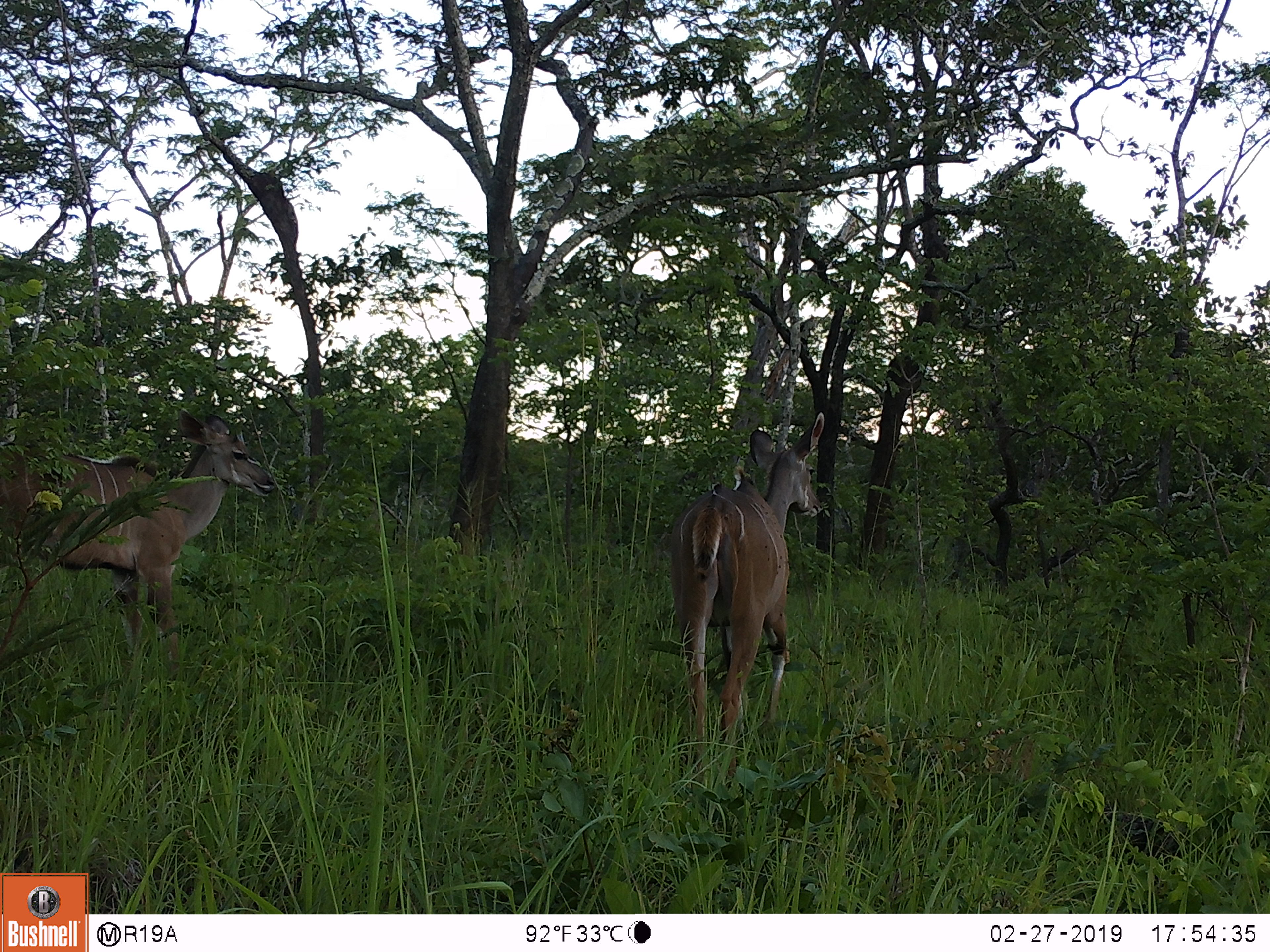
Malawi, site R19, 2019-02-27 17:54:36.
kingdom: Animalia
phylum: Chordata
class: Mammalia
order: Artiodactyla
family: Bovidae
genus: Tragelaphus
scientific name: Tragelaphus strepsiceros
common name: greater kudu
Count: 2.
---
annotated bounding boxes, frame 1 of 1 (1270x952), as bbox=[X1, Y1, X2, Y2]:
greater kudu: bbox=[0, 395, 303, 681]; bbox=[656, 406, 840, 819]